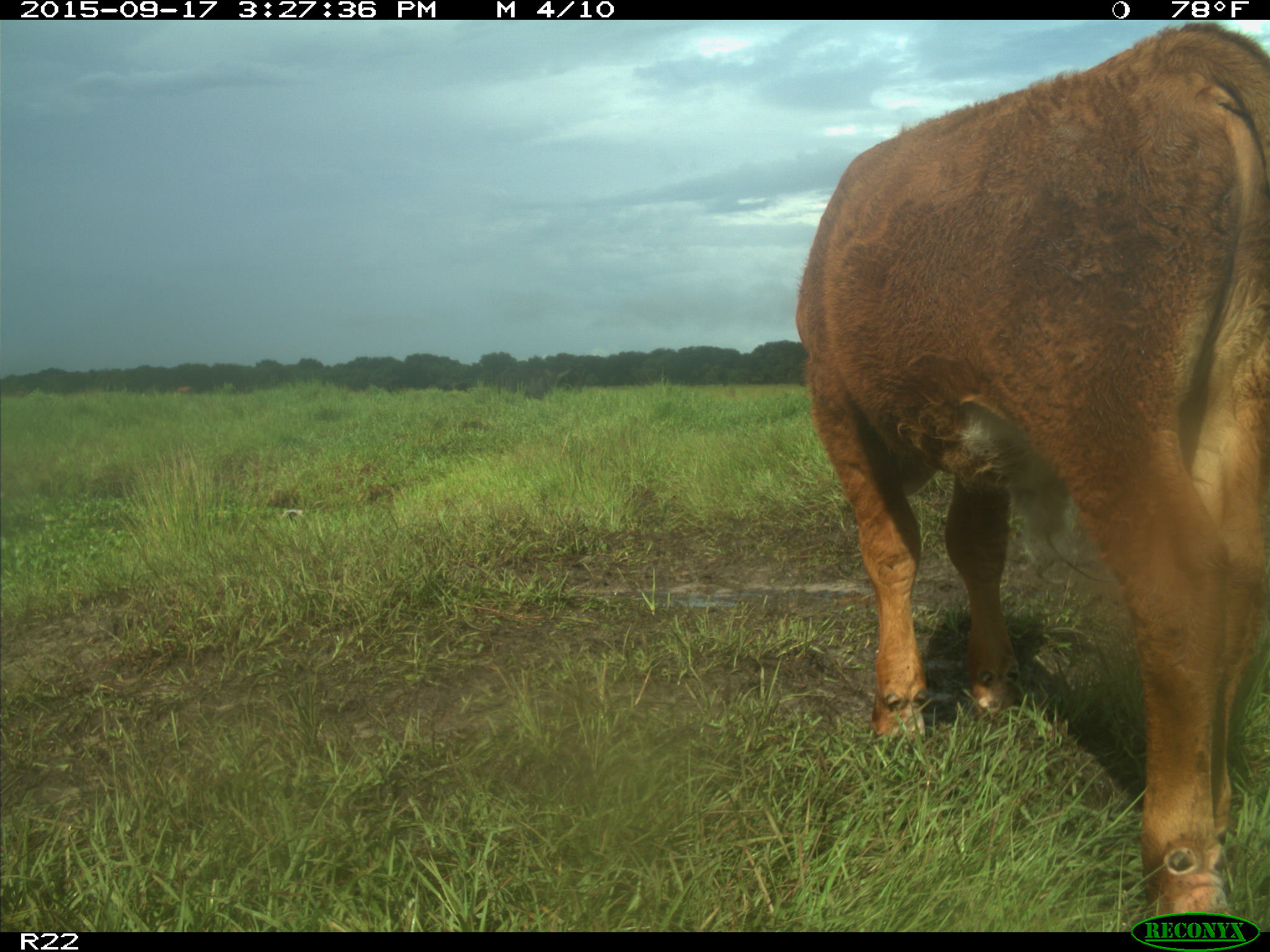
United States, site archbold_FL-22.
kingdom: Animalia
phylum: Chordata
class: Mammalia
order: Artiodactyla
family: Bovidae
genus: Bos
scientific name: Bos taurus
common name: domestic cow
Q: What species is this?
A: Bos taurus (domestic cow).